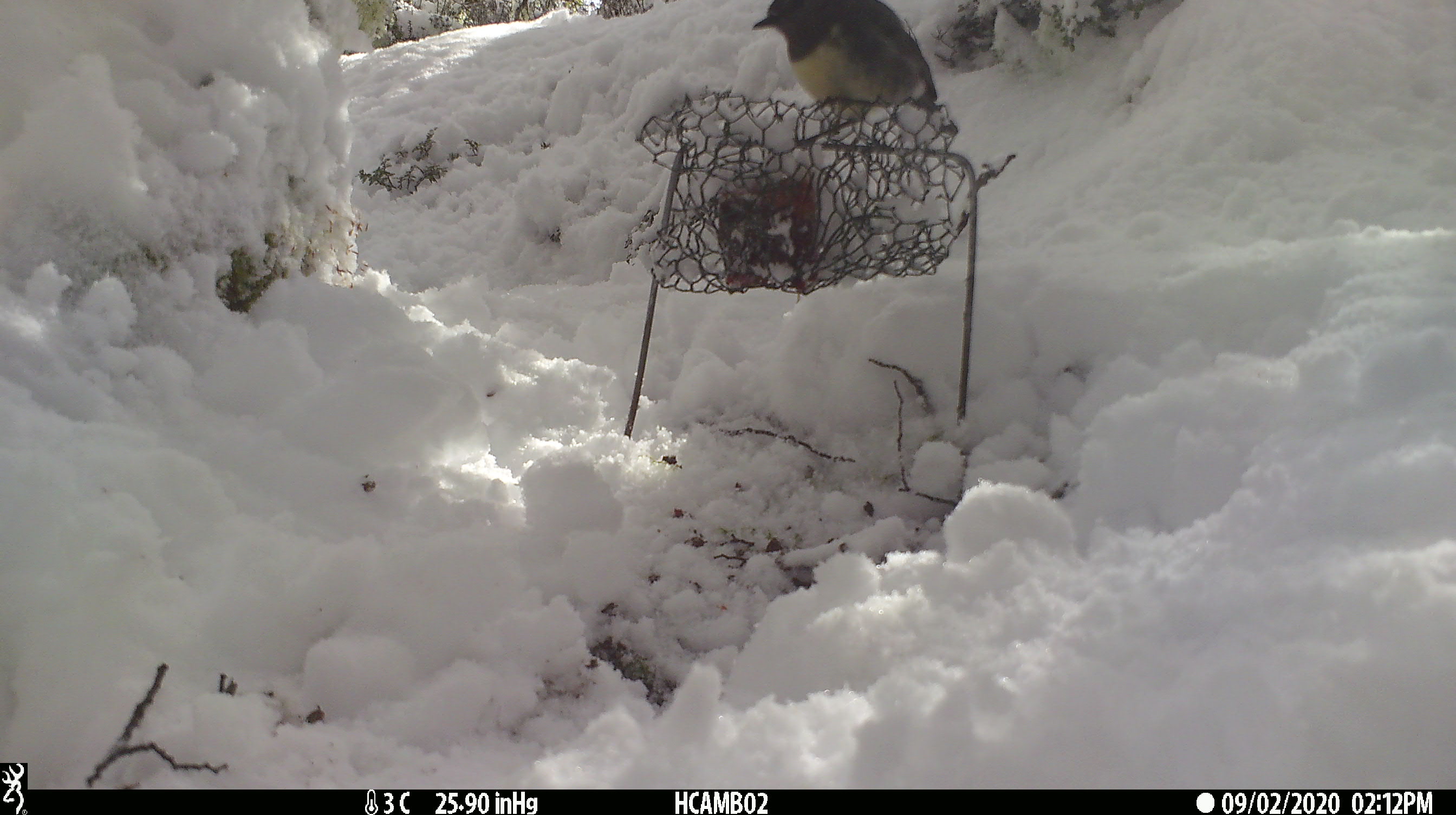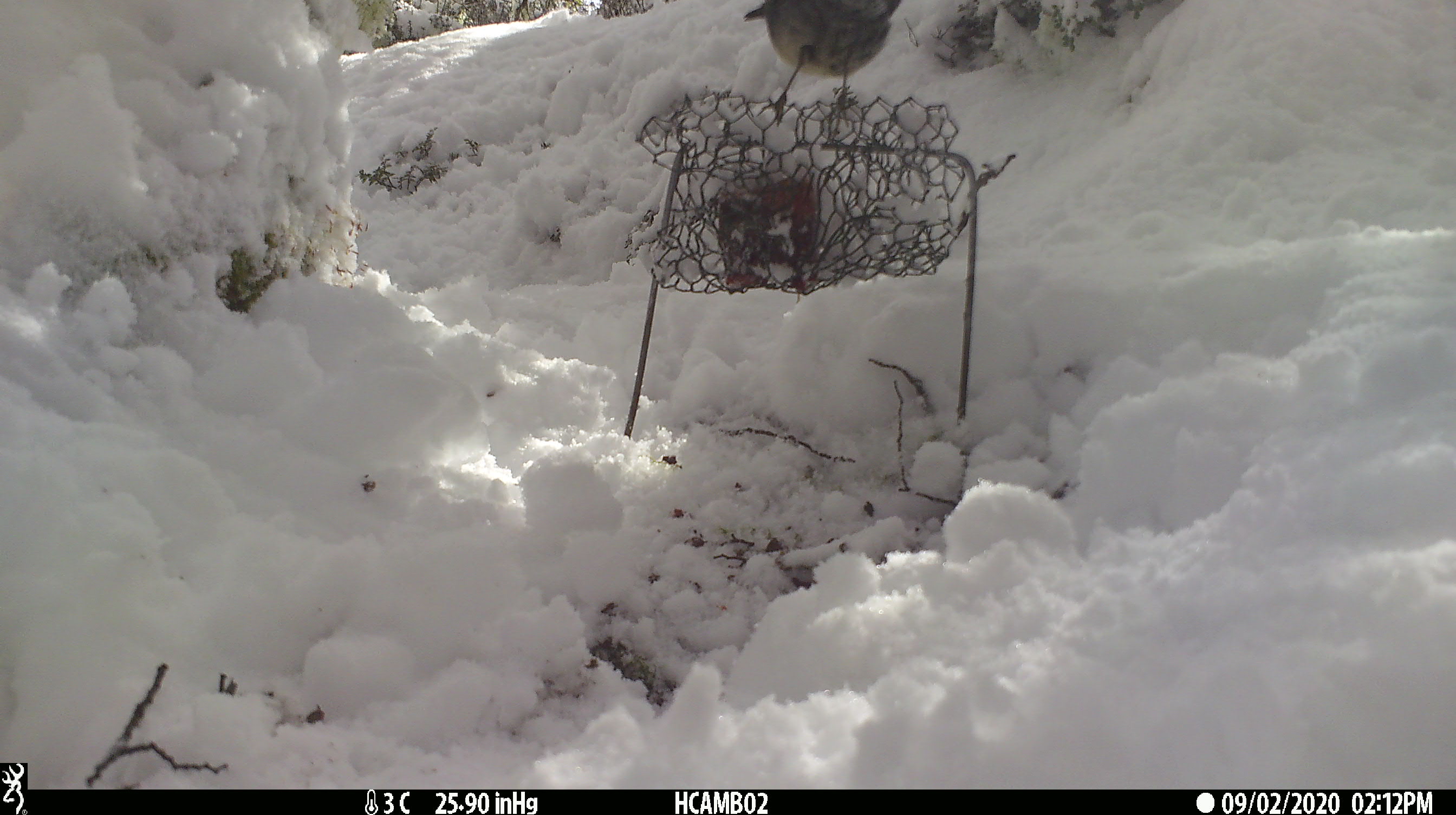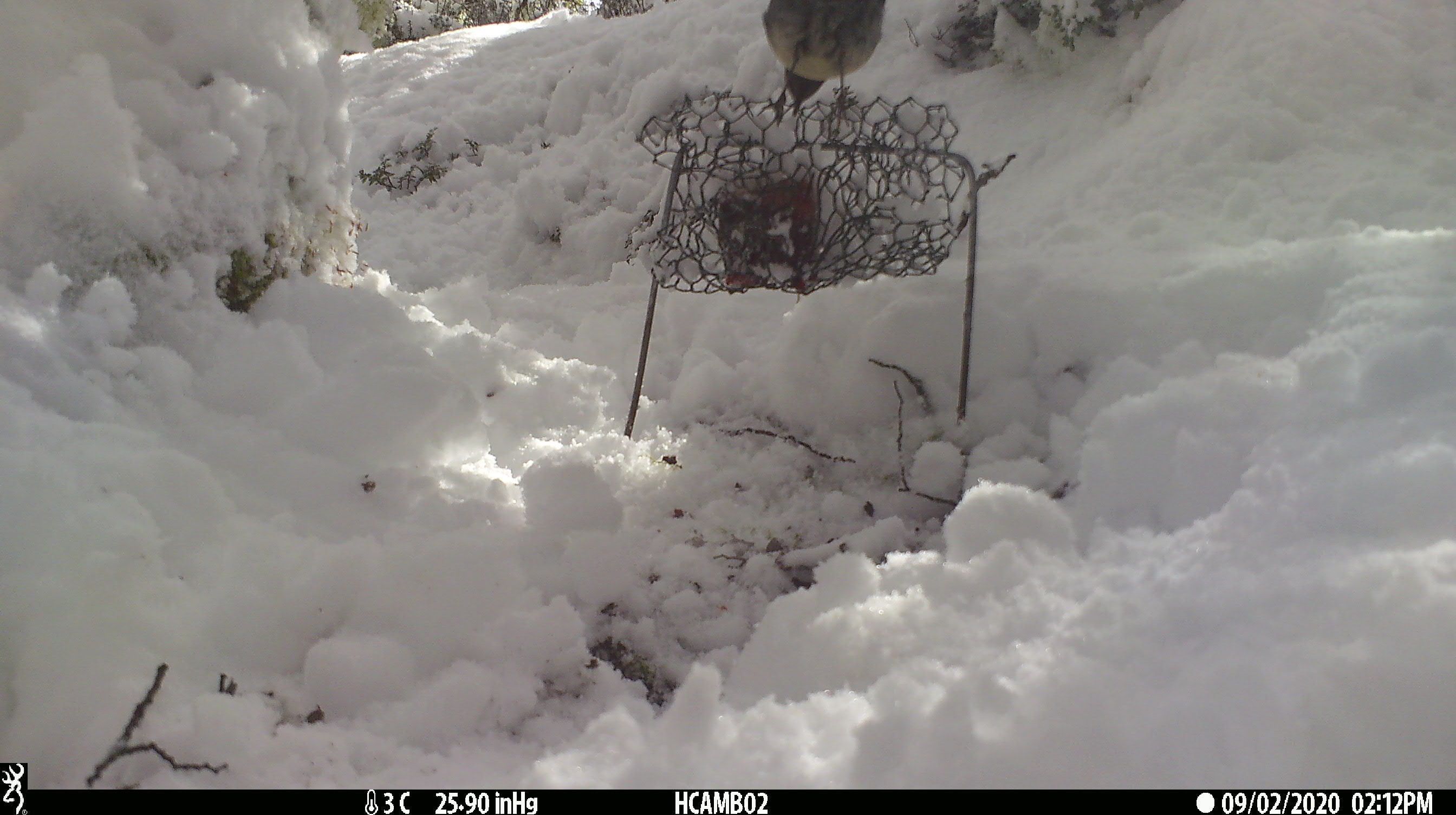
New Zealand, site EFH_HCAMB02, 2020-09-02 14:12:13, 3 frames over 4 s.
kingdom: Animalia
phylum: Chordata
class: Aves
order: Passeriformes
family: Petroicidae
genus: Petroica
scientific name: Petroica australis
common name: new zealand robin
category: robin